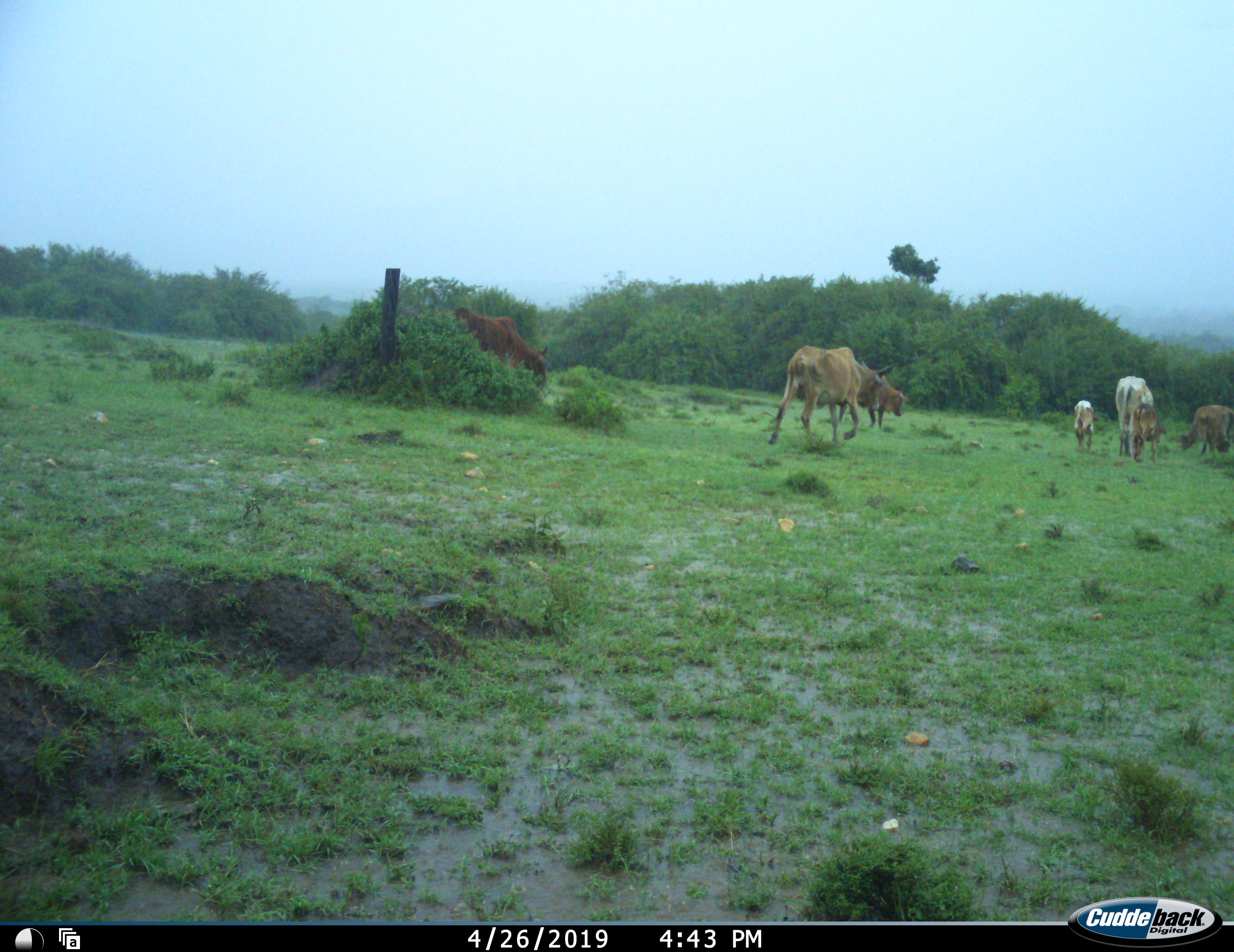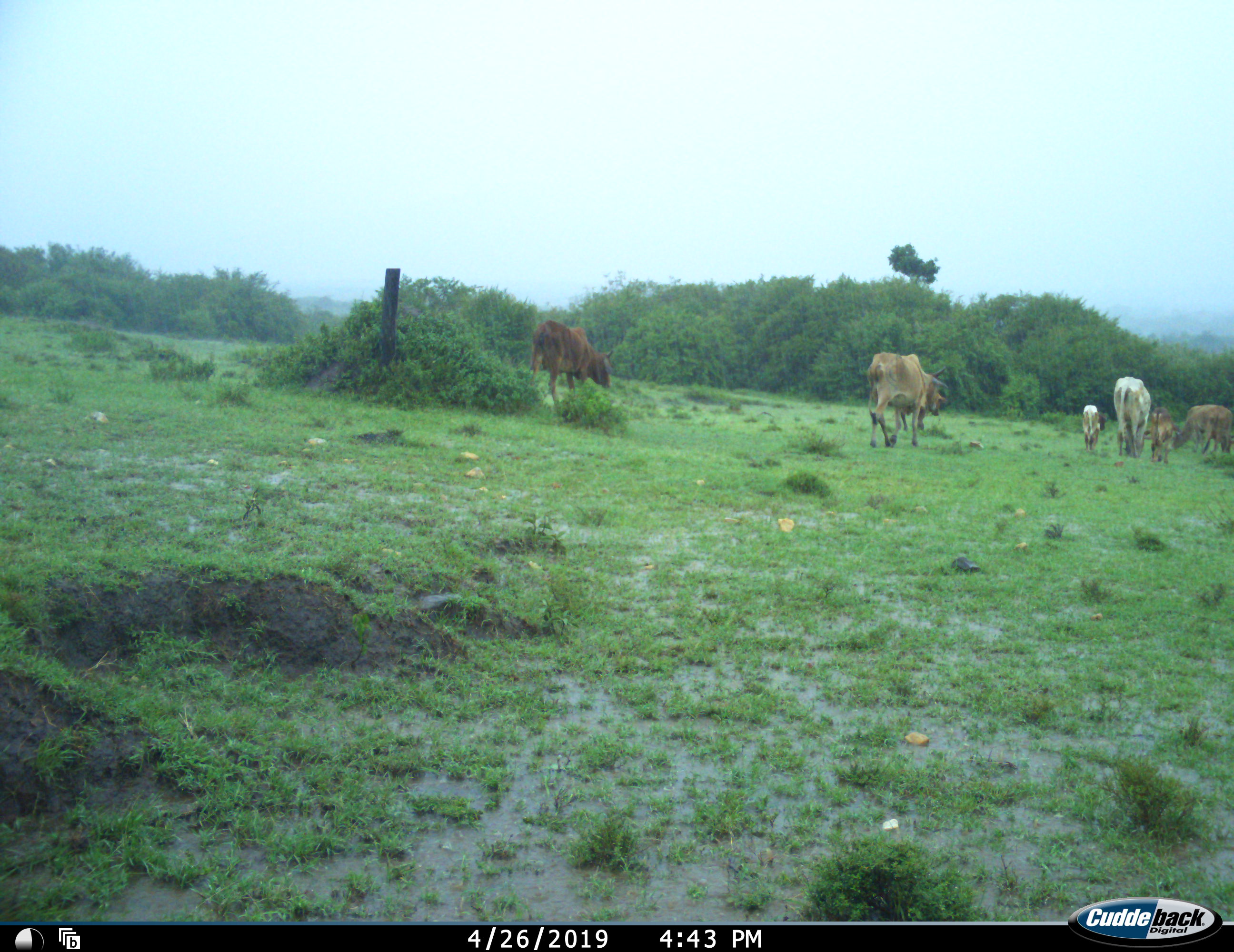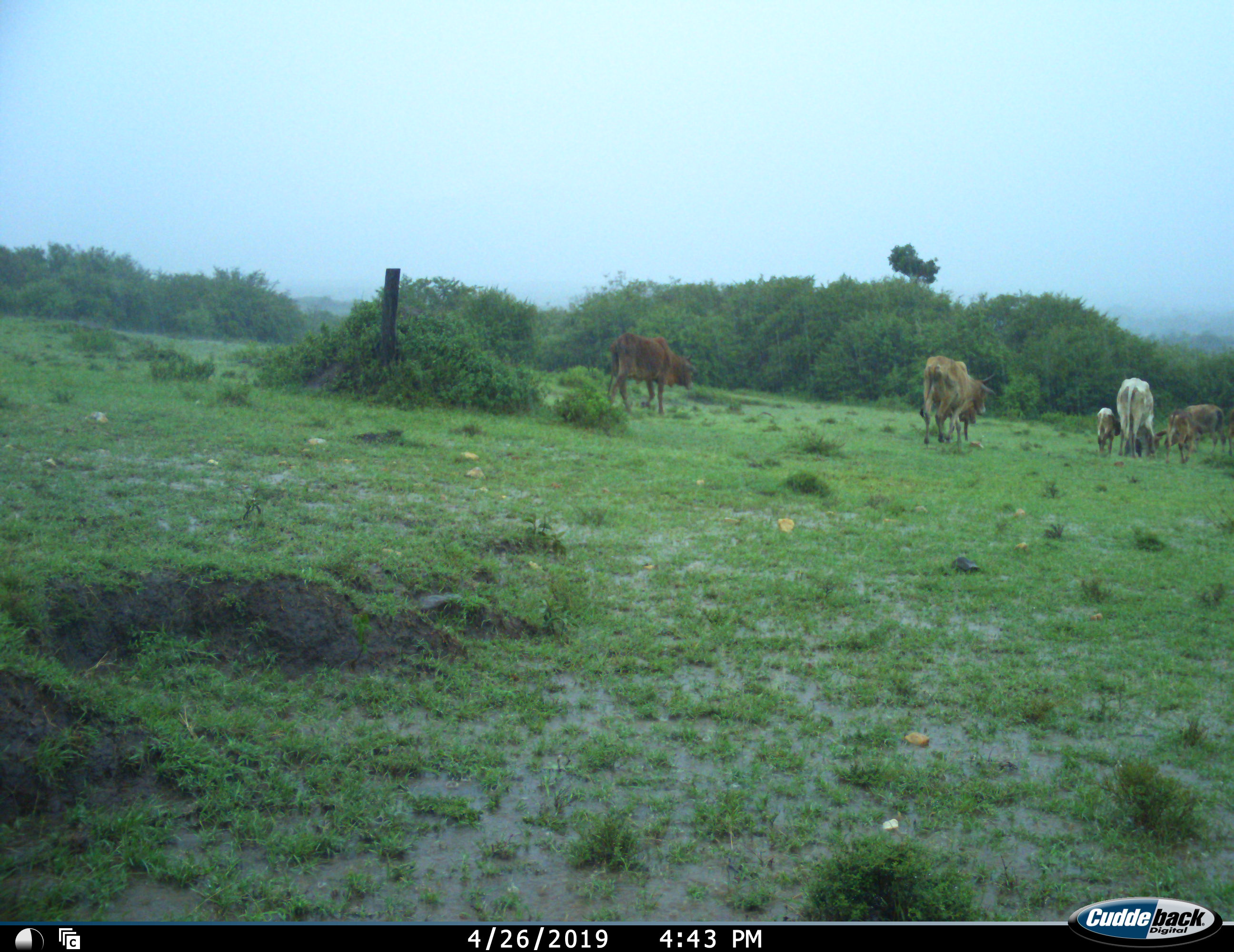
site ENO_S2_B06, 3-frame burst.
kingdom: Animalia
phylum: Chordata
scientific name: Vertebrata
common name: domestic animal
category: domesticanimal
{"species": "domesticanimal (domestic animal) (Vertebrata)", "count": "8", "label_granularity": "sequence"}